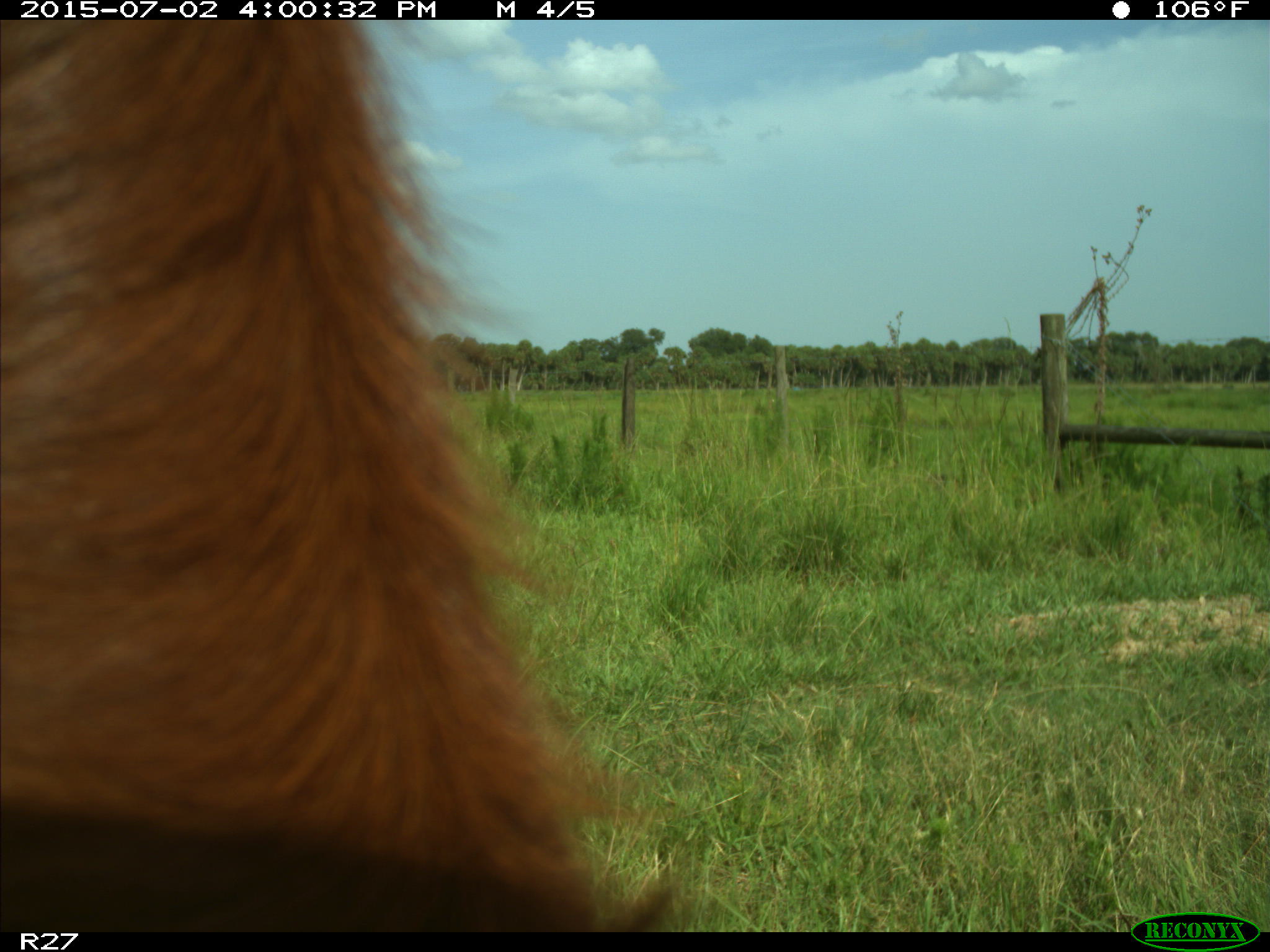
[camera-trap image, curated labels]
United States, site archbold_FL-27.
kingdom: Animalia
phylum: Chordata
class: Mammalia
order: Artiodactyla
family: Bovidae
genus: Bos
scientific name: Bos taurus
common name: domestic cow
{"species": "Bos taurus (domestic cow)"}